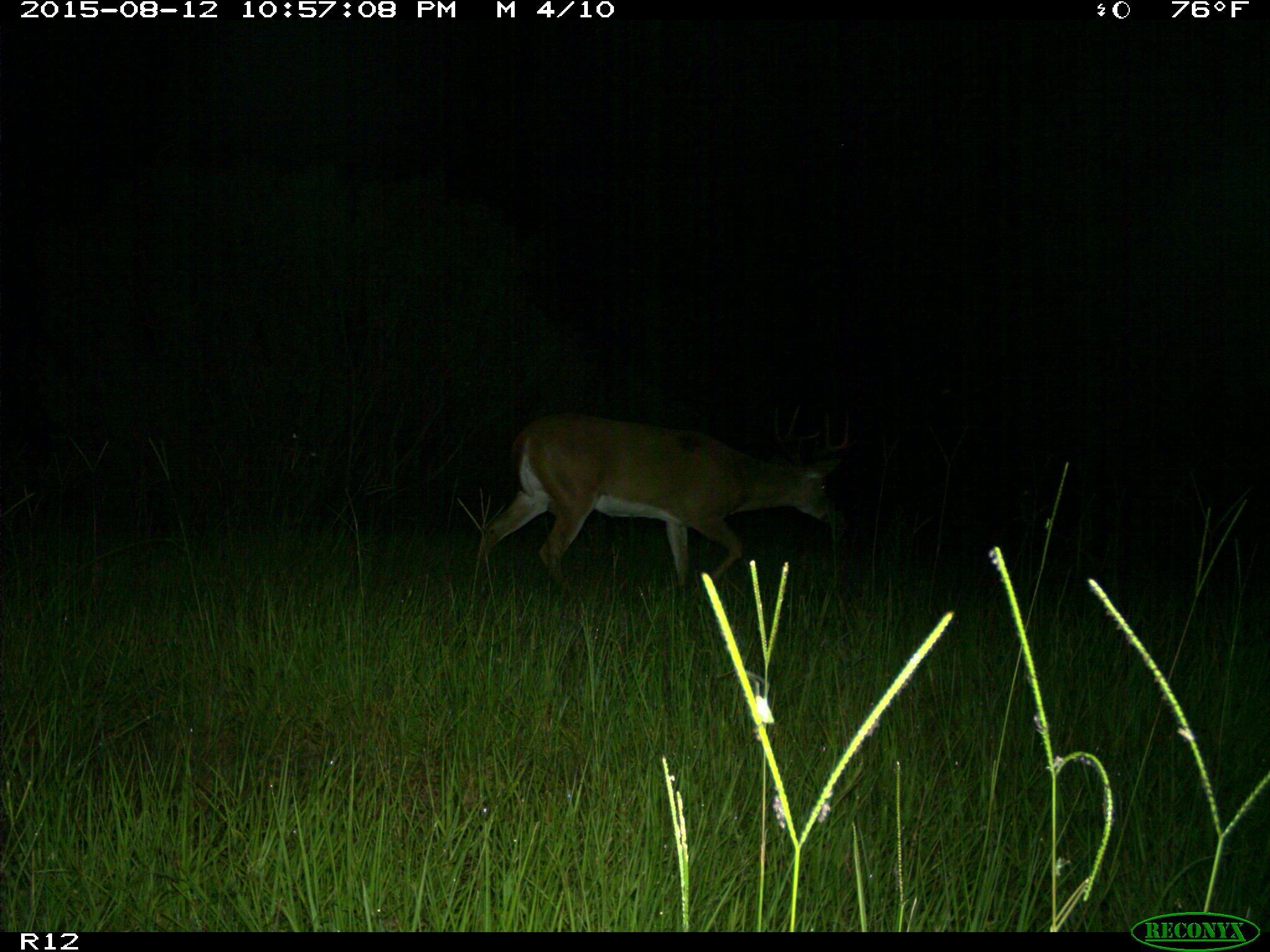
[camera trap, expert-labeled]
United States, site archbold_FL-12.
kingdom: Animalia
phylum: Chordata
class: Mammalia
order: Artiodactyla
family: Cervidae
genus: Odocoileus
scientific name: Odocoileus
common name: deer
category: unidentified deer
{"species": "unidentified deer (deer) (Odocoileus)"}